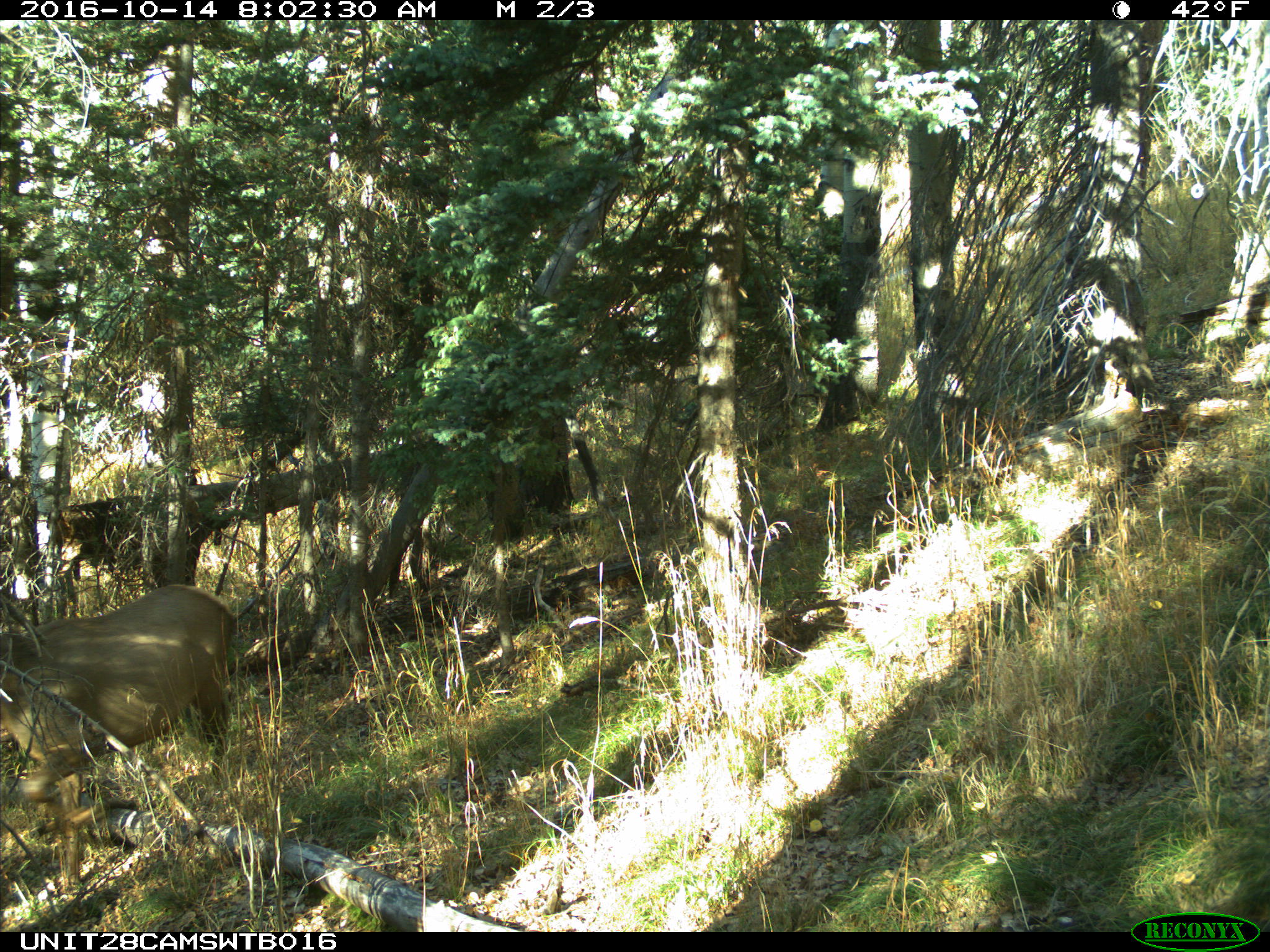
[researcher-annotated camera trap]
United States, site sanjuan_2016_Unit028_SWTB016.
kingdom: Animalia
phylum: Chordata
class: Mammalia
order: Artiodactyla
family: Cervidae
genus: Cervus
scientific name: Cervus elaphus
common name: red deer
Cervus elaphus (red deer).